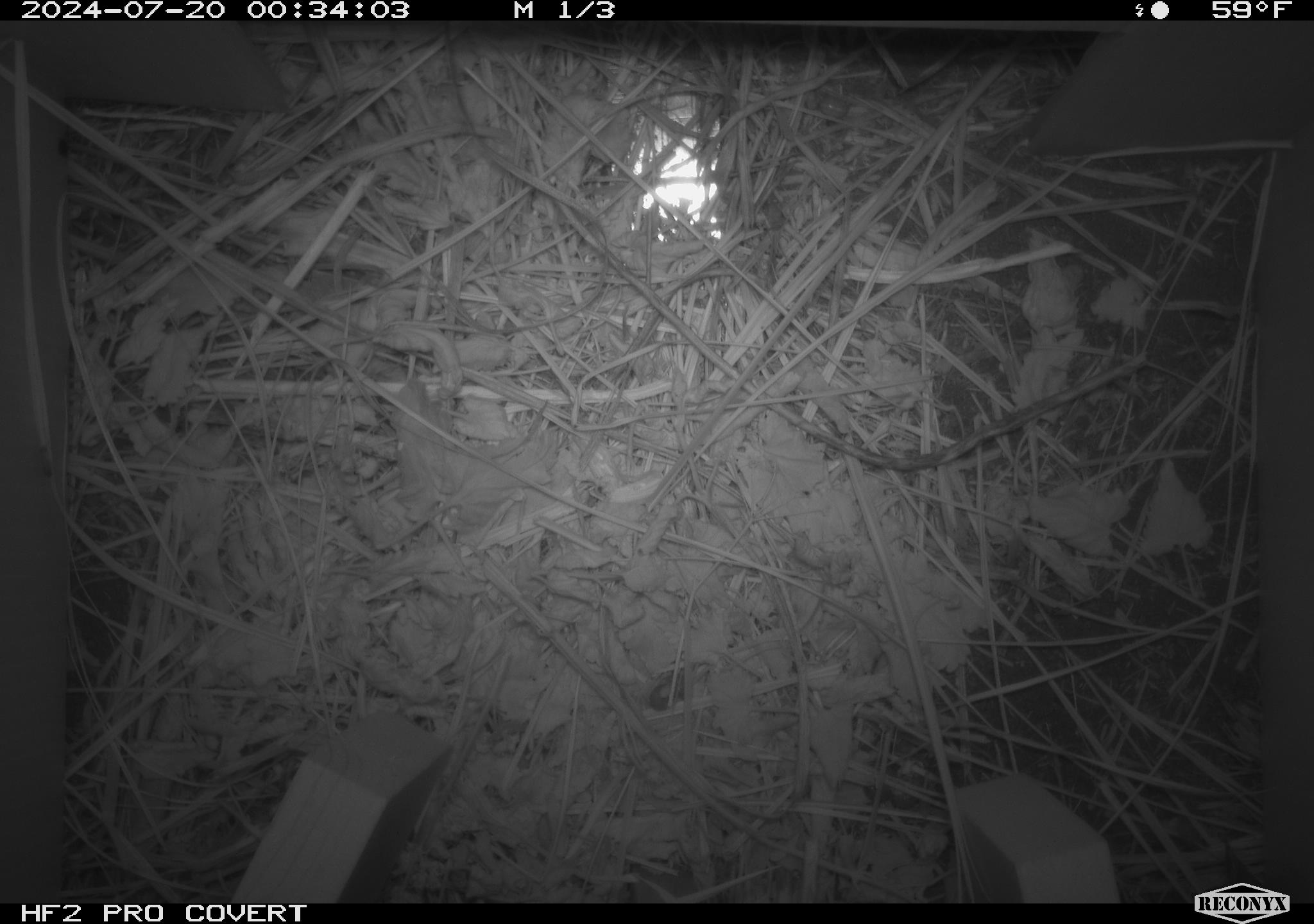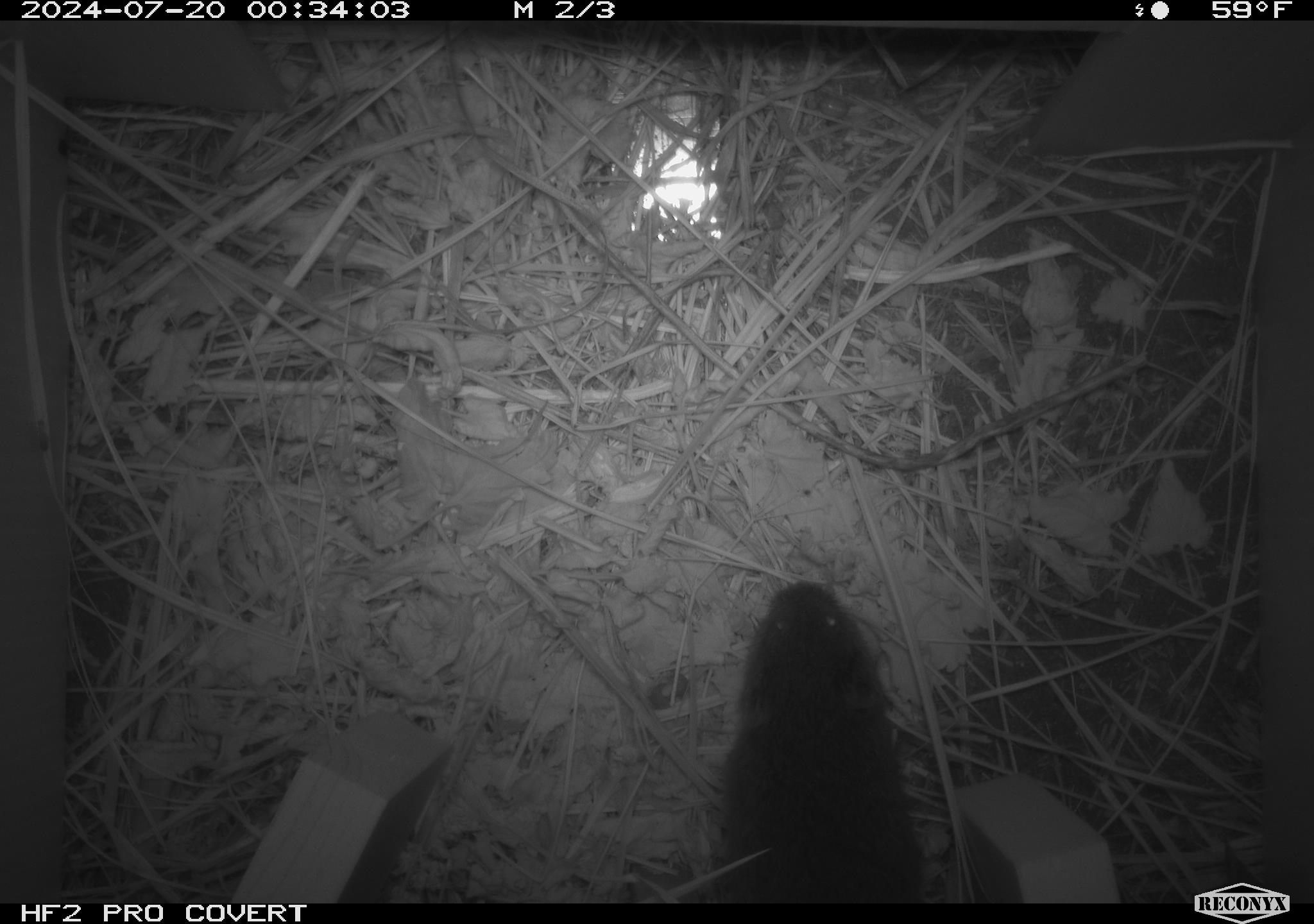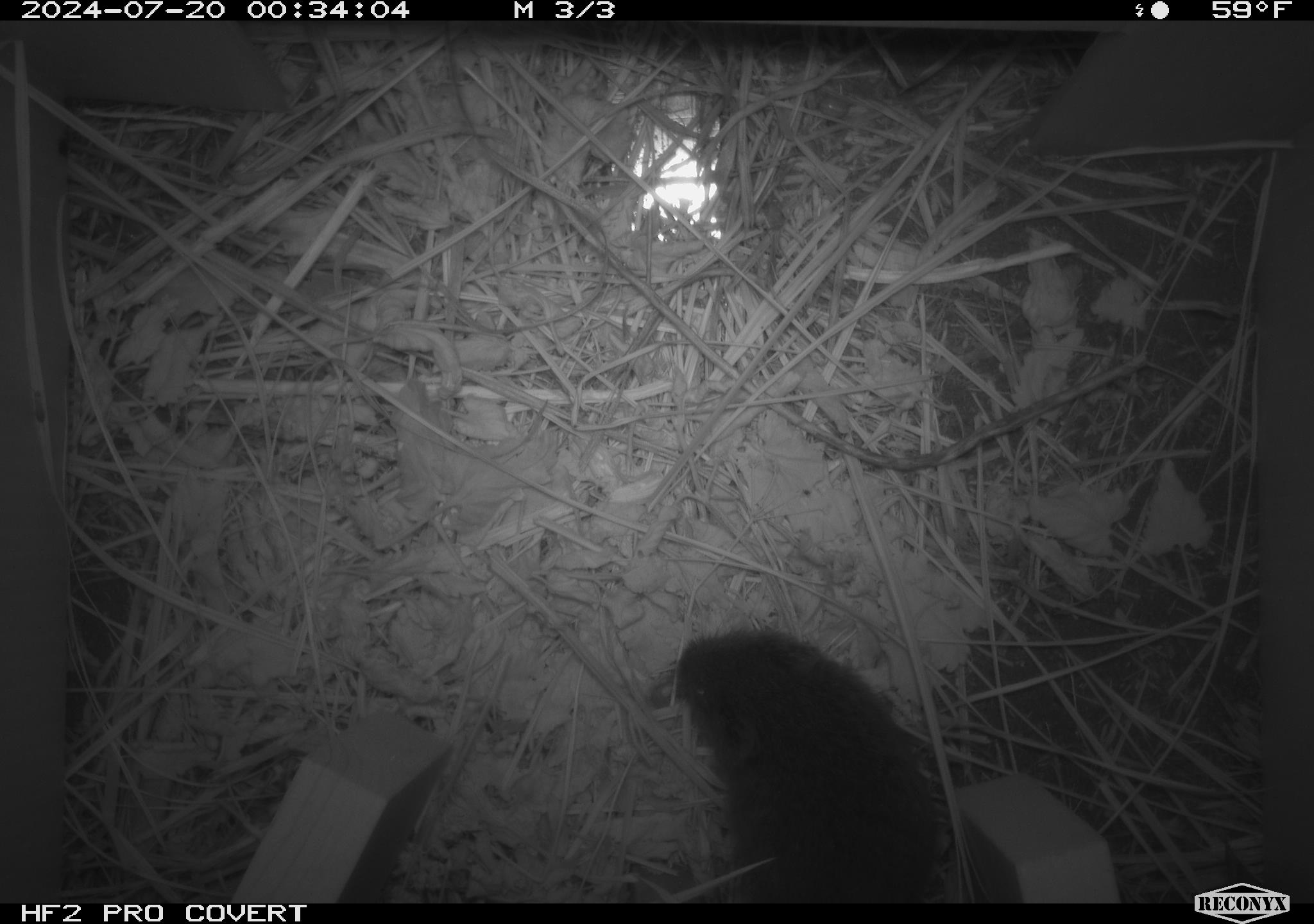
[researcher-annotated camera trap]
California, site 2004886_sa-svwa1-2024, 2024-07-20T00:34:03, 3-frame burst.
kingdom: Animalia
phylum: Chordata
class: Mammalia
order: Rodentia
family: Cricetidae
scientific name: Arvicolinae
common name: voles, lemmings, and muskrats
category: arvicolinae subfamily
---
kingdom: Animalia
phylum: Arthropoda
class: Malacostraca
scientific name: Malacostraca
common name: amphipods, crabs, isopods, krill, lobsters and shrimps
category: malacostracan